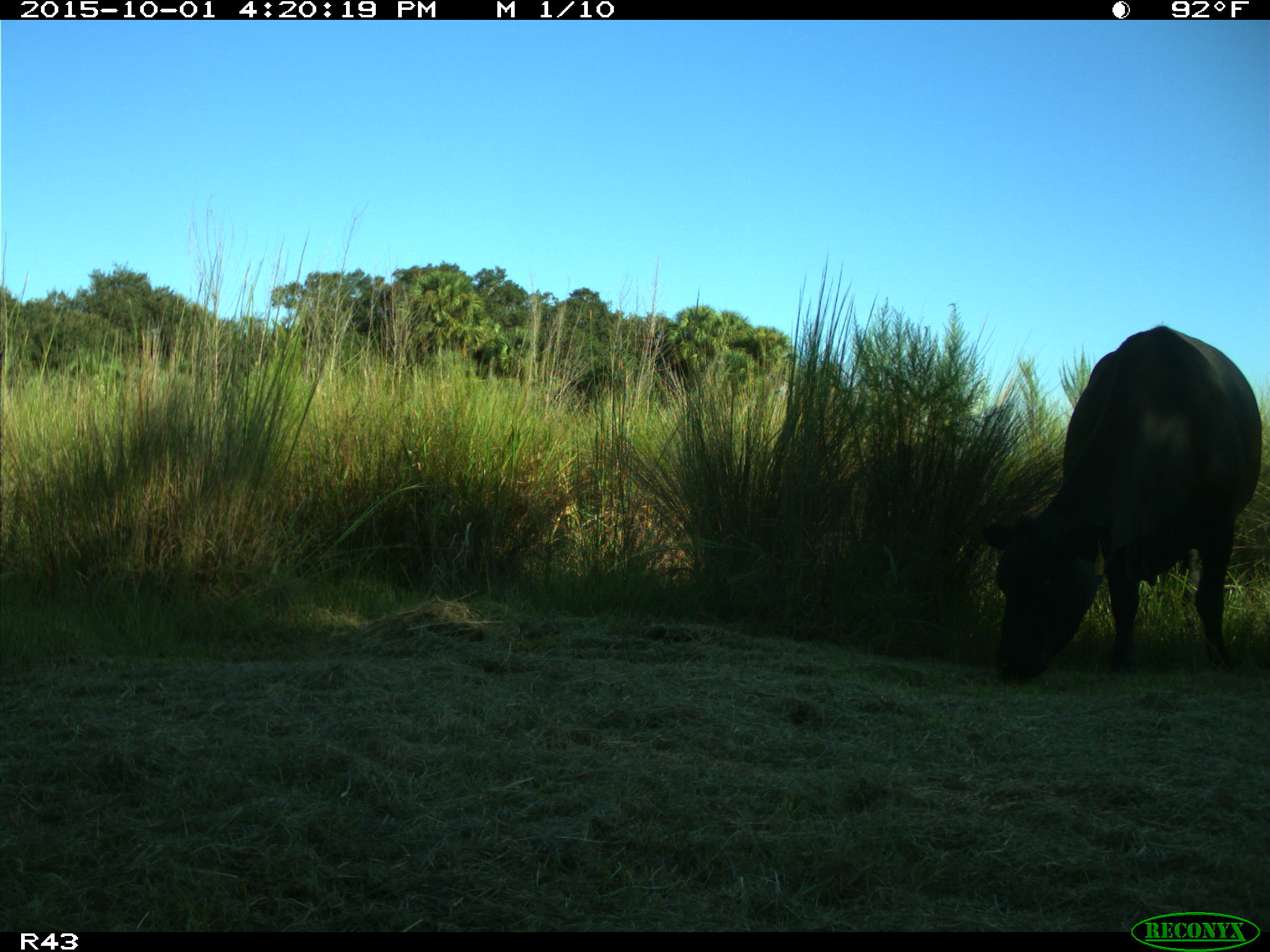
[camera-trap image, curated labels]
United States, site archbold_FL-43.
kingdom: Animalia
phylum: Chordata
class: Mammalia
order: Artiodactyla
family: Bovidae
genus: Bos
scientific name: Bos taurus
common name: domestic cow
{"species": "Bos taurus (domestic cow)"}